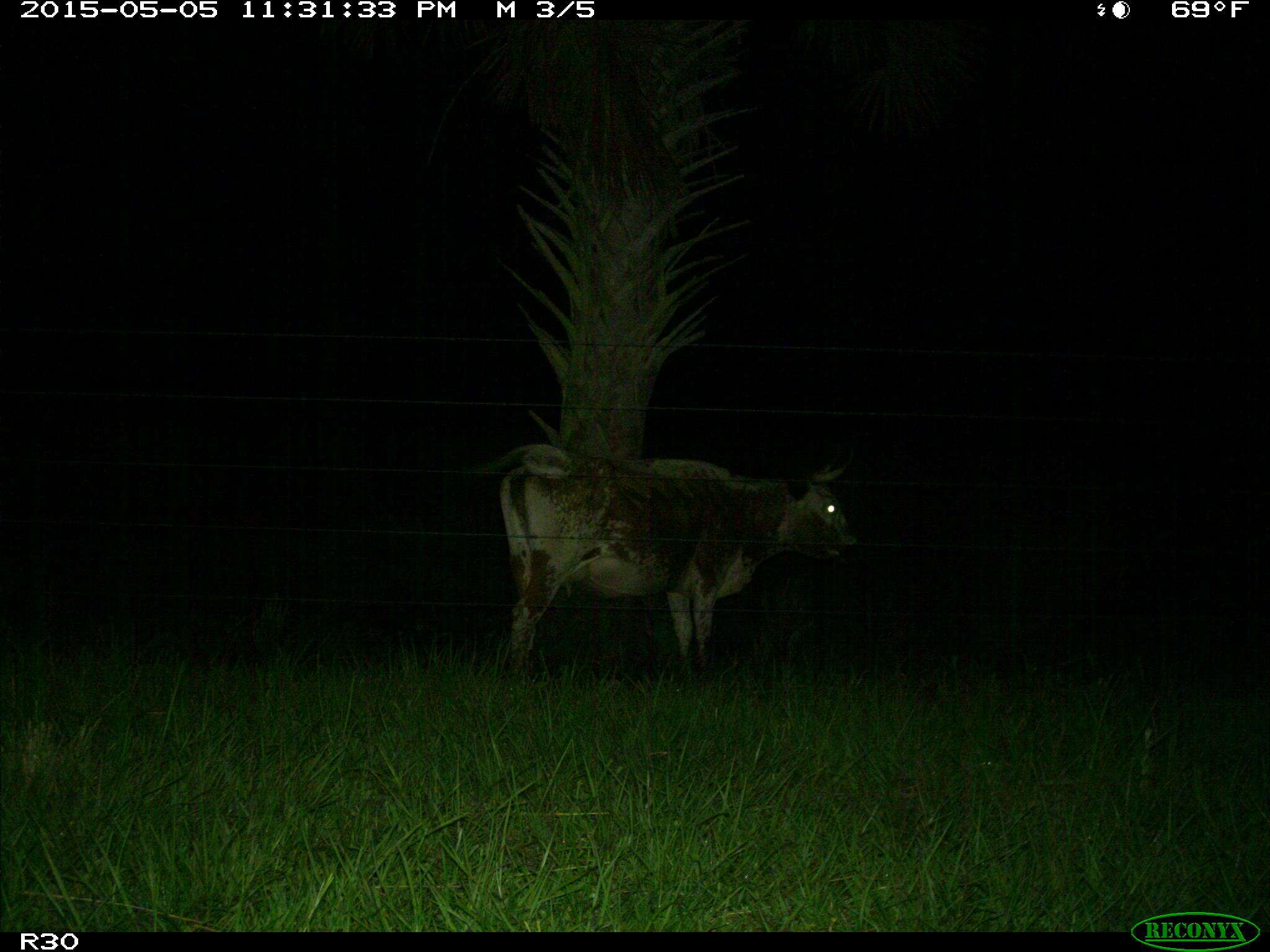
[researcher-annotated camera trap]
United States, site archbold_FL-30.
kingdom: Animalia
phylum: Chordata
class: Mammalia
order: Artiodactyla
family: Bovidae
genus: Bos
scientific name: Bos taurus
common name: domestic cow